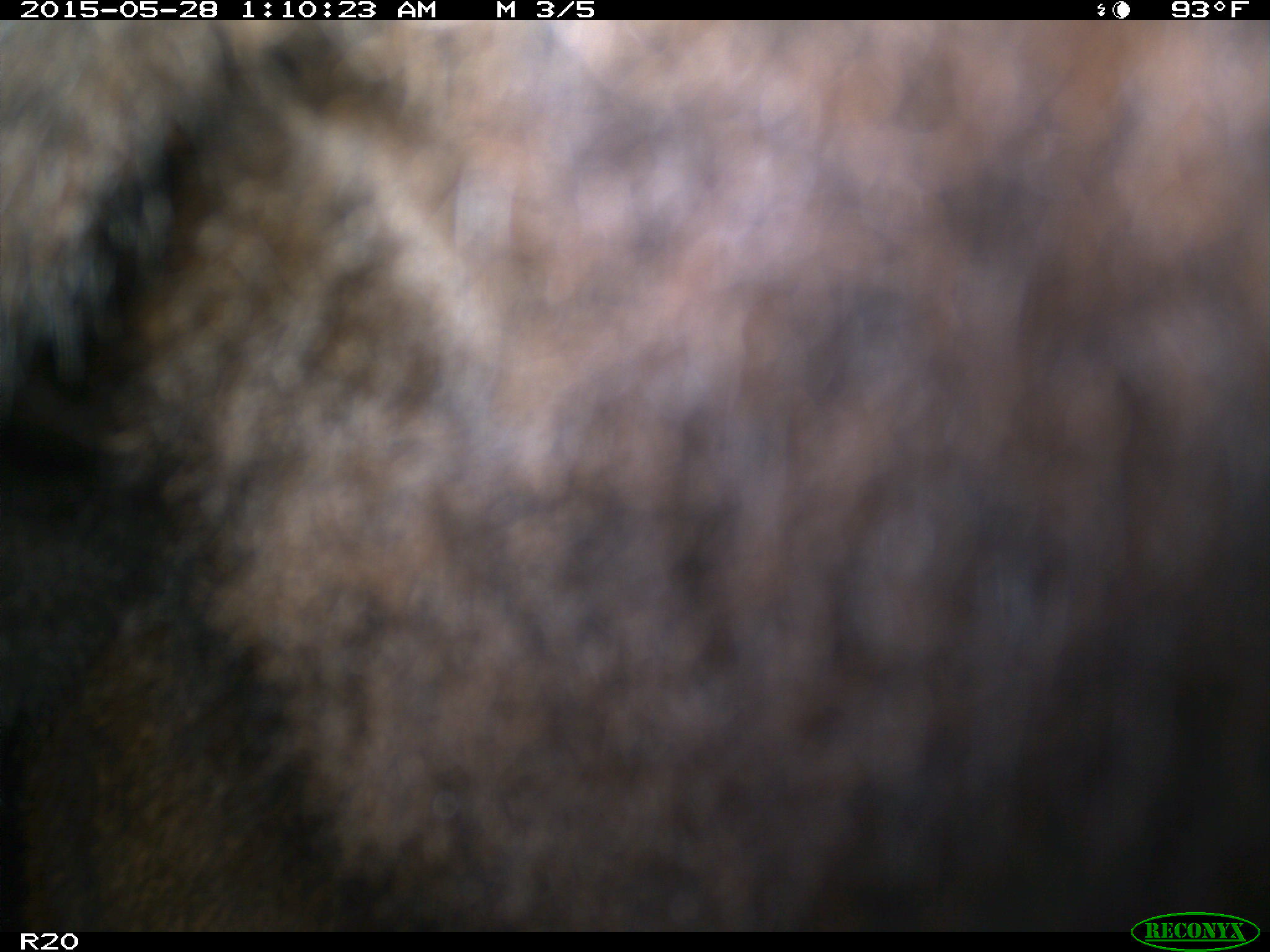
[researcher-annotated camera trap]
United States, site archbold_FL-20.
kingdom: Animalia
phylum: Chordata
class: Mammalia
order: Artiodactyla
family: Bovidae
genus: Bos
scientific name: Bos taurus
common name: domestic cow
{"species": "Bos taurus (domestic cow)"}